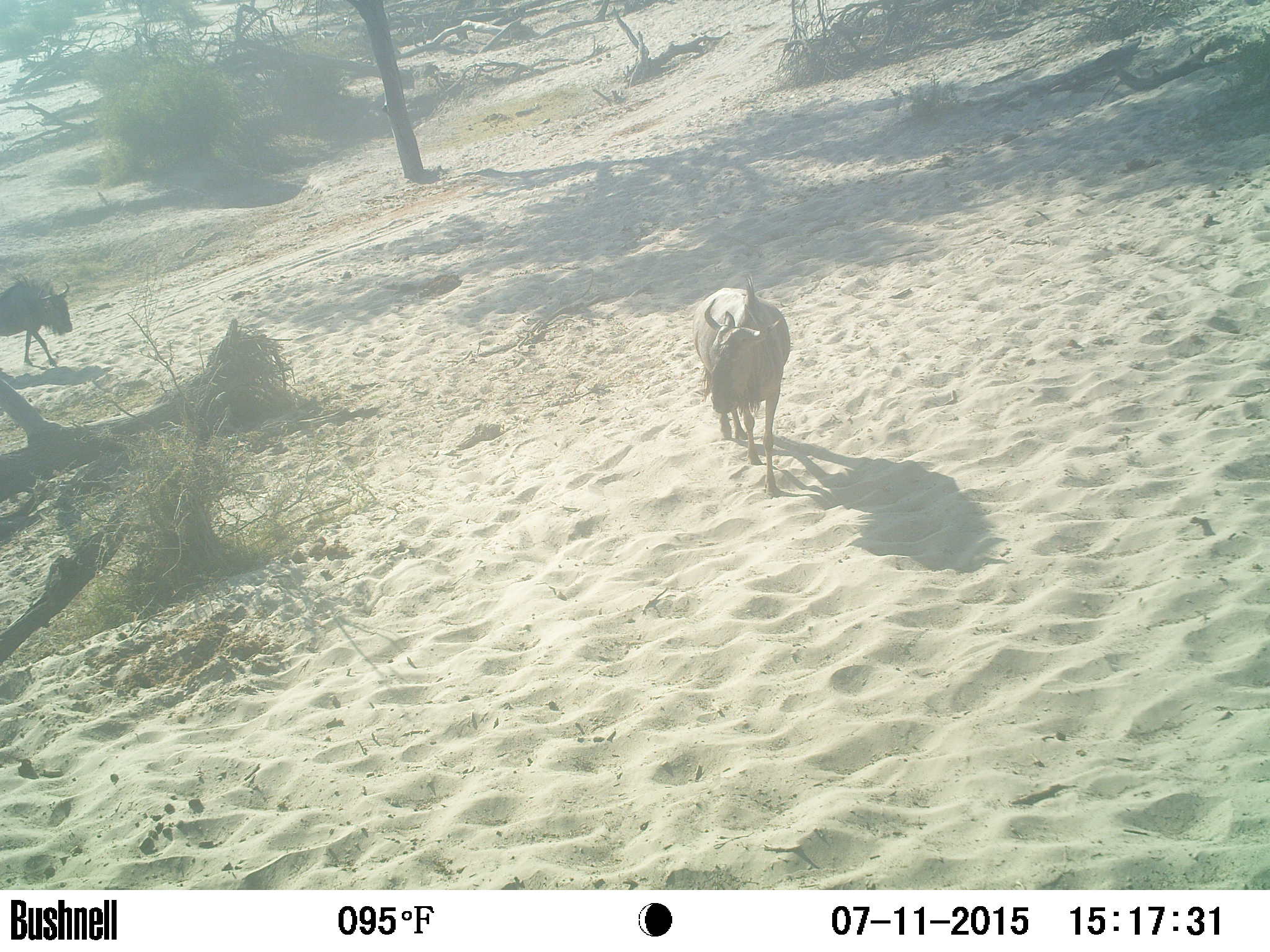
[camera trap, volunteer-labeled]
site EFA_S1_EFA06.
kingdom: Animalia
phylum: Chordata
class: Mammalia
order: Artiodactyla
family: Bovidae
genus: Connochaetes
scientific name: Connochaetes taurinus taurinus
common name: blue wildebeest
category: wildebeestblue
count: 2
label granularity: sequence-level